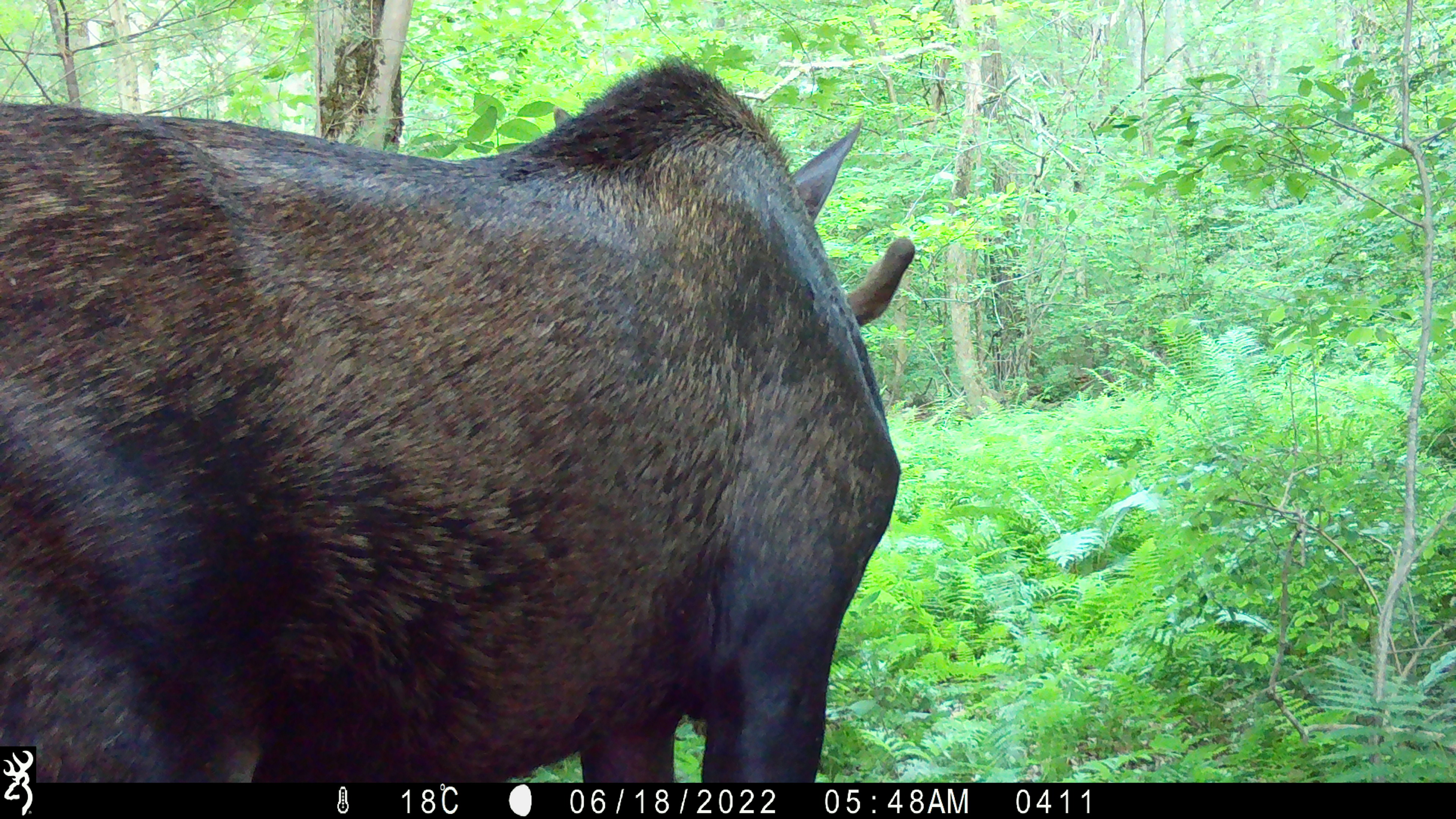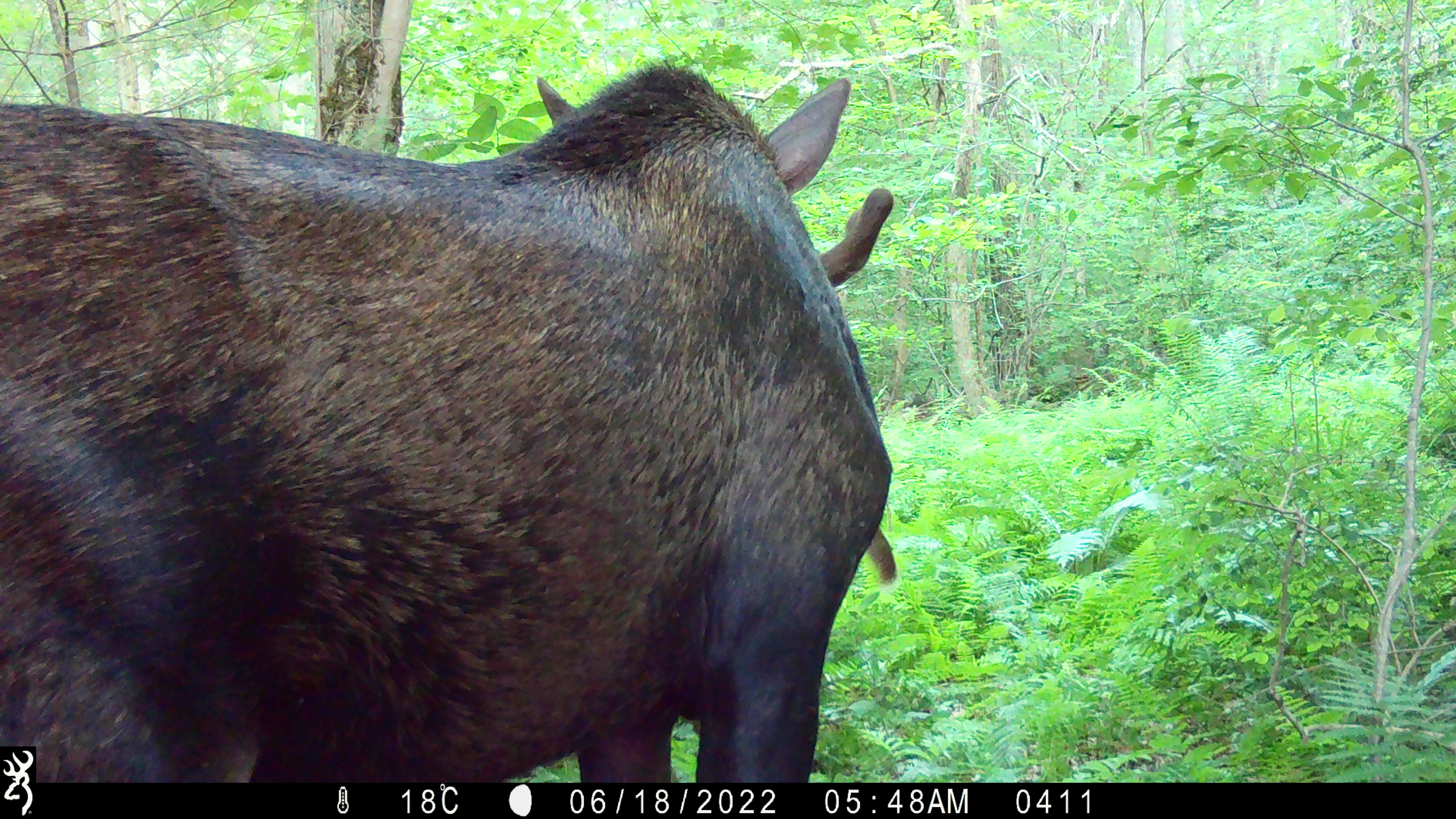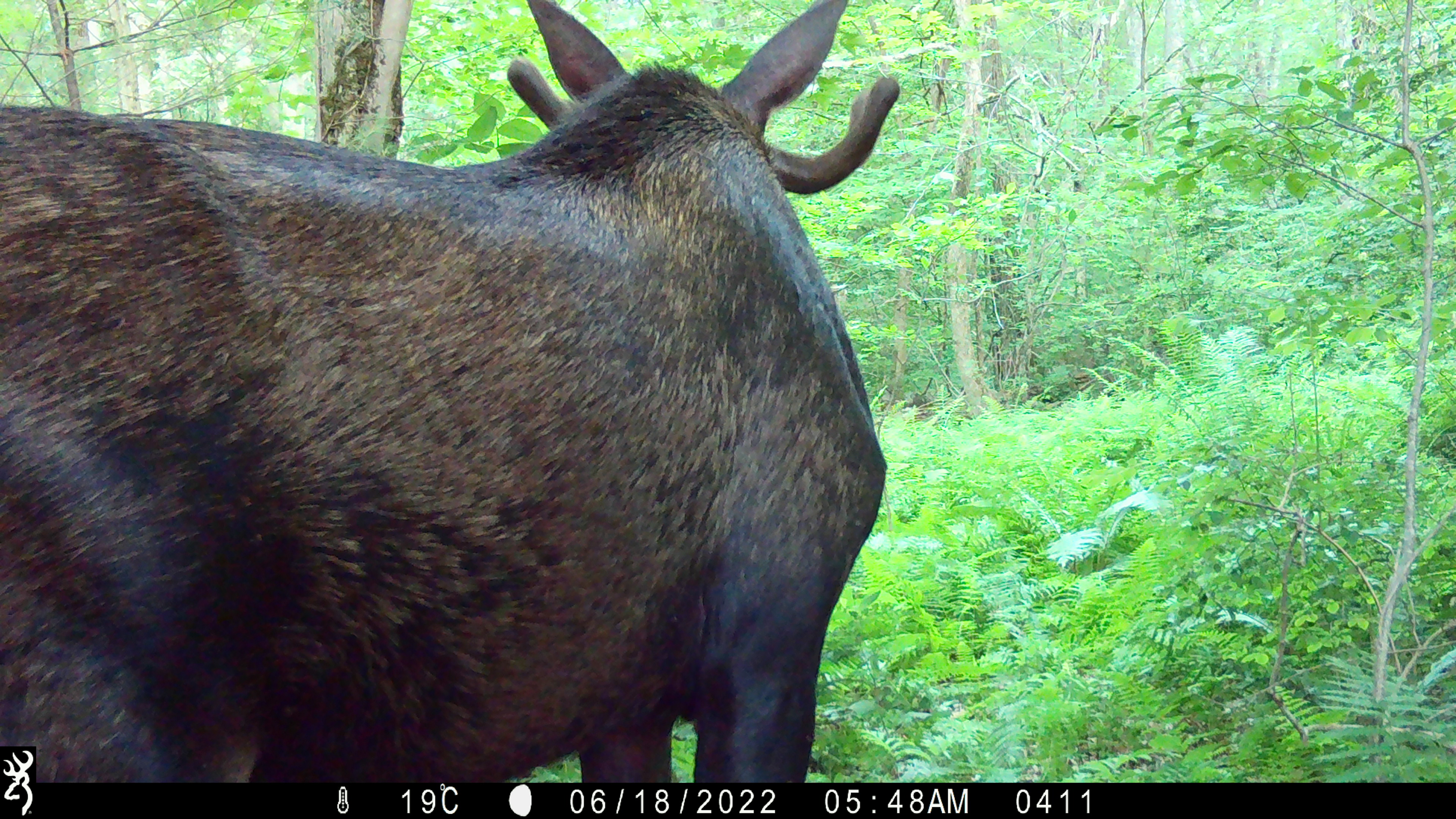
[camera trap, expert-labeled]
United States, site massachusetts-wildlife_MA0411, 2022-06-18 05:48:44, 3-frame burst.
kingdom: Animalia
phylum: Chordata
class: Mammalia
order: Artiodactyla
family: Cervidae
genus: Alces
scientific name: Alces alces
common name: moose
Moose (Alces alces).